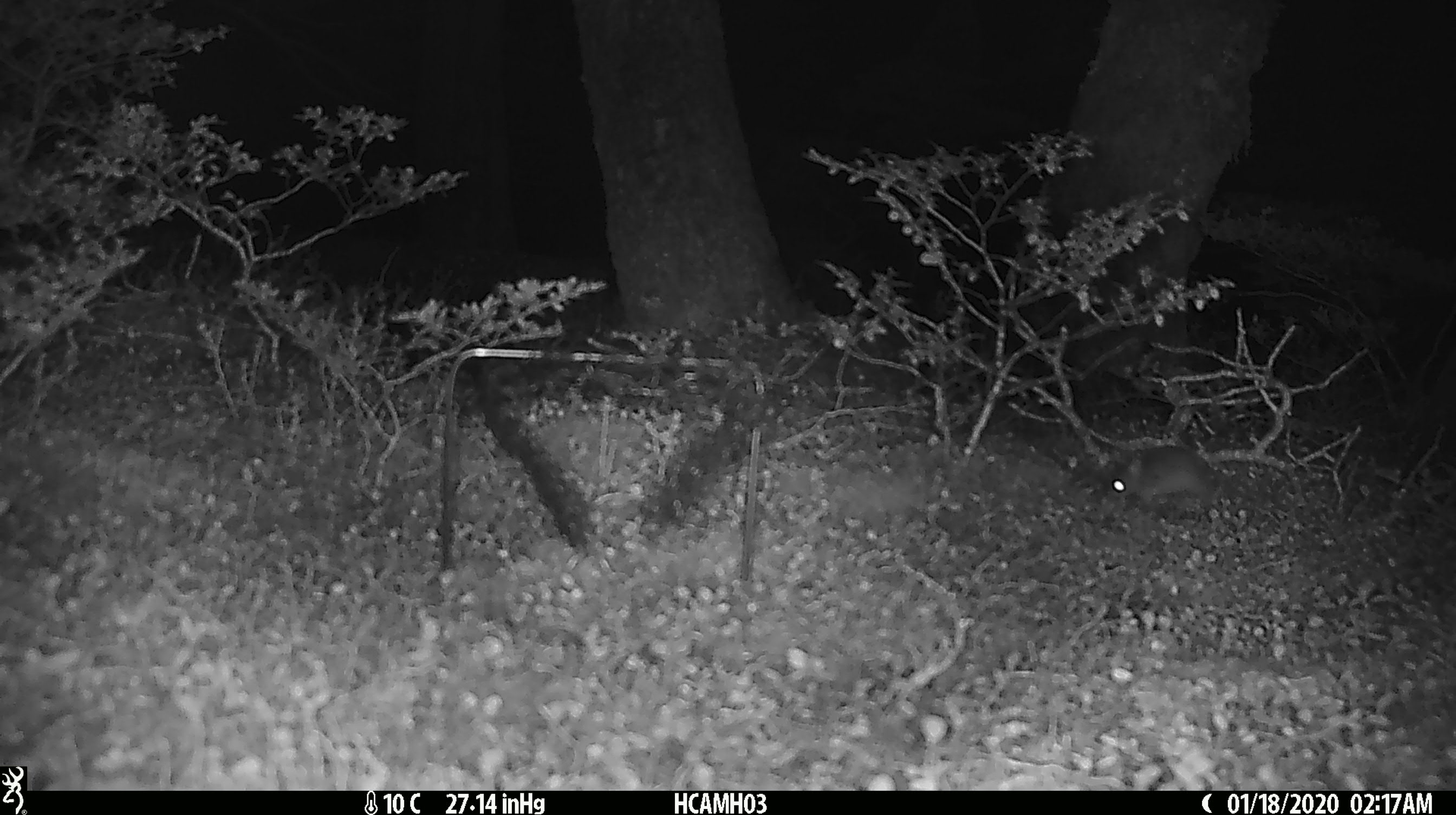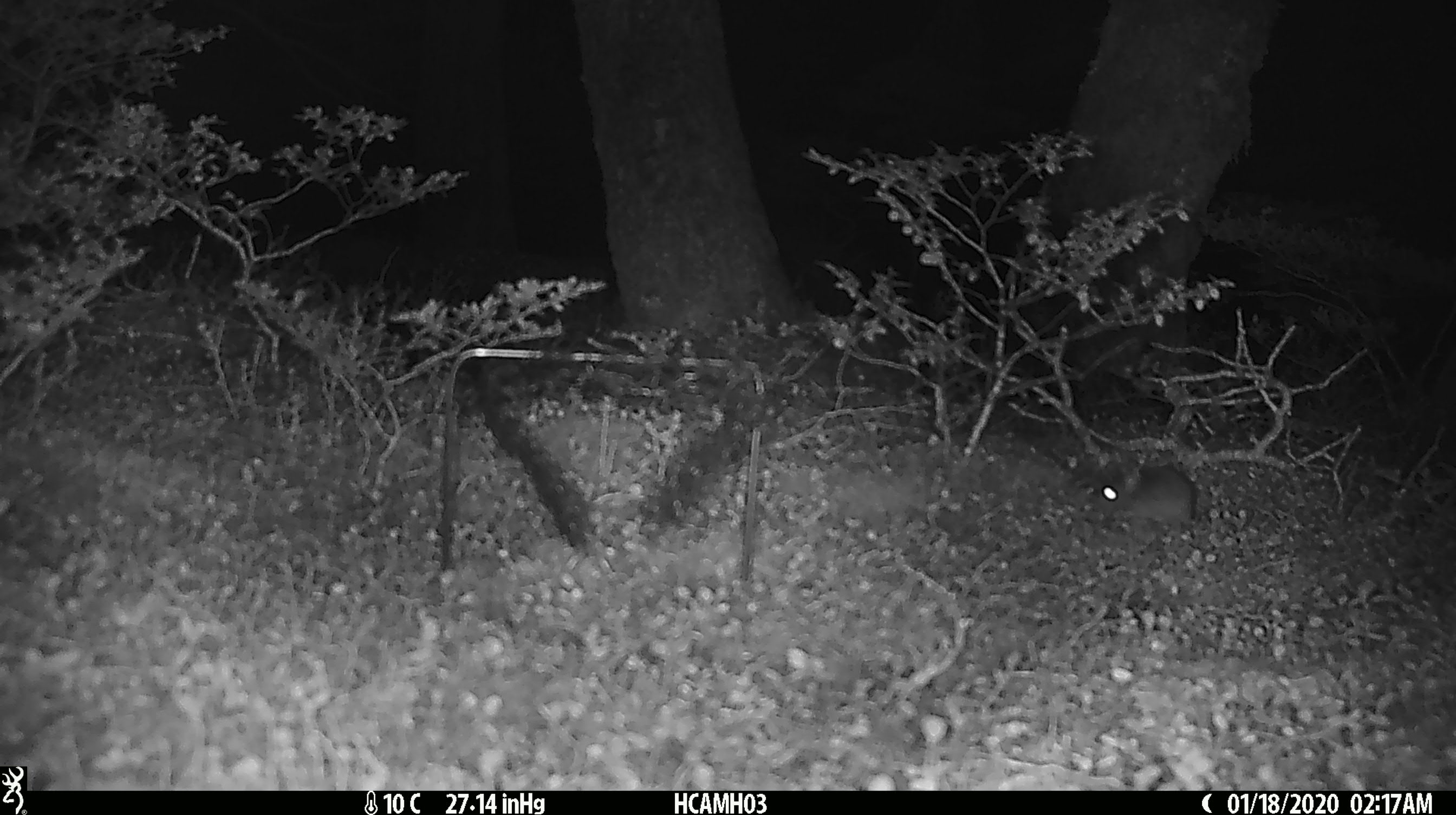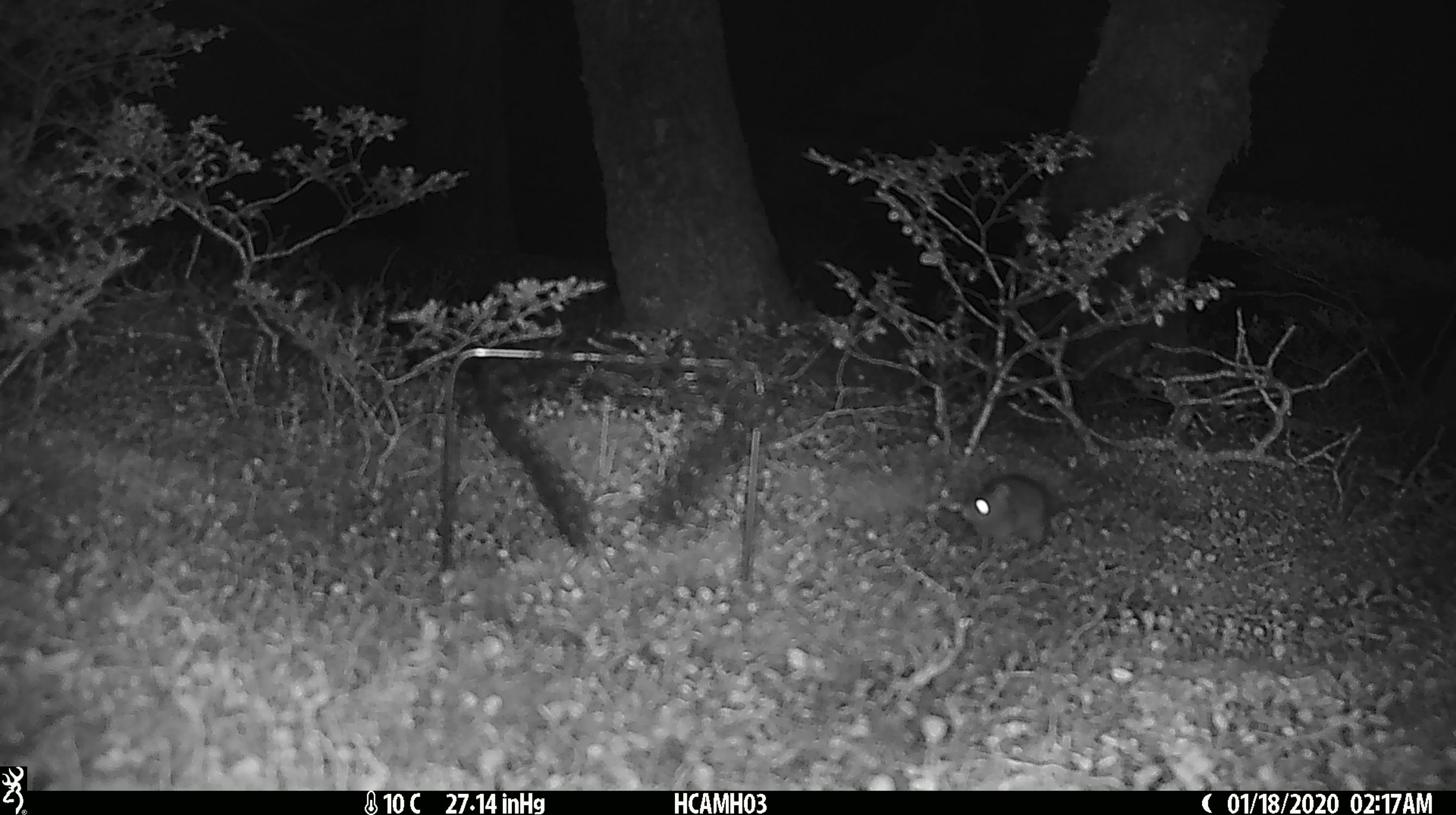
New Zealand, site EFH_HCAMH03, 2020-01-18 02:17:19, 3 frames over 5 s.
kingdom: Animalia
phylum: Chordata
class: Mammalia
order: Rodentia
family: Muridae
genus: Mus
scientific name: Mus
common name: mouse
Mouse (Mus).